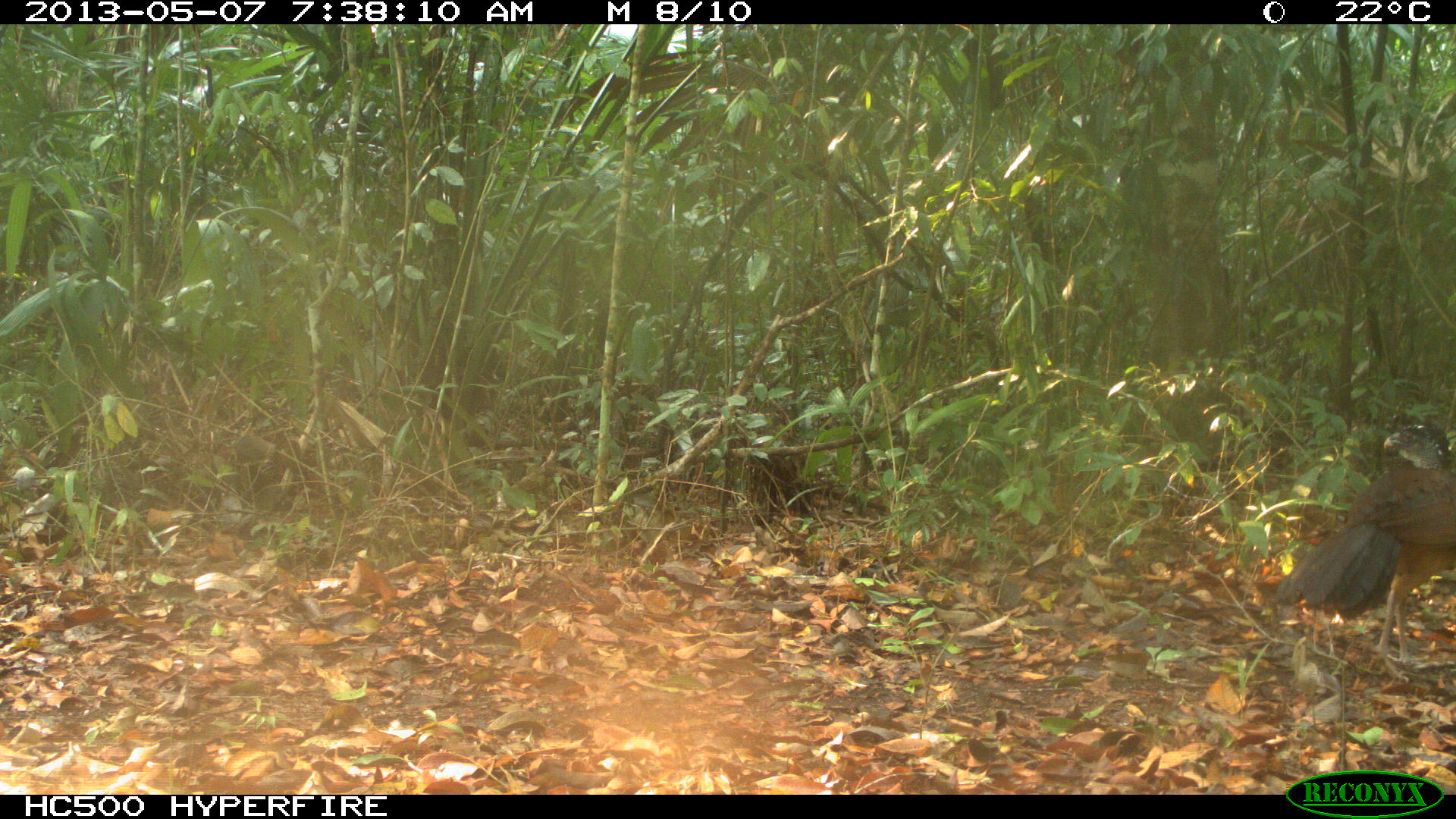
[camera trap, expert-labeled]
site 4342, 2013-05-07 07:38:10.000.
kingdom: Animalia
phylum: Chordata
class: Aves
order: Galliformes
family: Cracidae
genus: Crax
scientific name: Crax rubra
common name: great curassow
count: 1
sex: female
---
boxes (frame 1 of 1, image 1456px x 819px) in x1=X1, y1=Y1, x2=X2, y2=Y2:
crax rubra: x1=1274, y1=423, x2=1455, y2=683